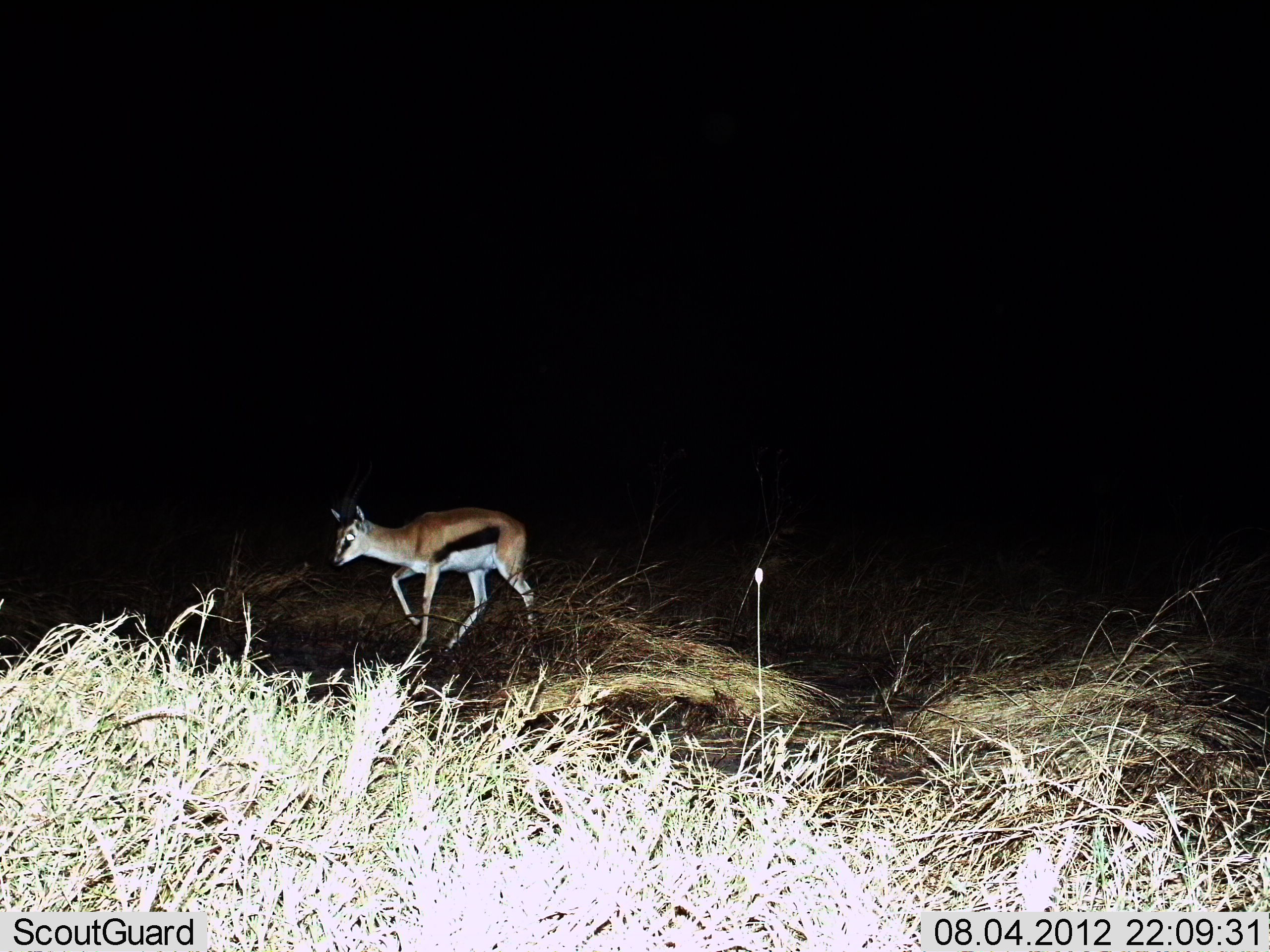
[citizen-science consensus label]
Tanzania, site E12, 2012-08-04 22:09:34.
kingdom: Animalia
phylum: Chordata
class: Mammalia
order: Artiodactyla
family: Bovidae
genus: Eudorcas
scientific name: Eudorcas thomsonii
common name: thomson's gazelle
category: gazellethomsons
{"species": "gazellethomsons (thomson's gazelle) (Eudorcas thomsonii)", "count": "1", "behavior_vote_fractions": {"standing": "20%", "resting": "0%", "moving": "90%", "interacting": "0%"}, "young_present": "0%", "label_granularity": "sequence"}